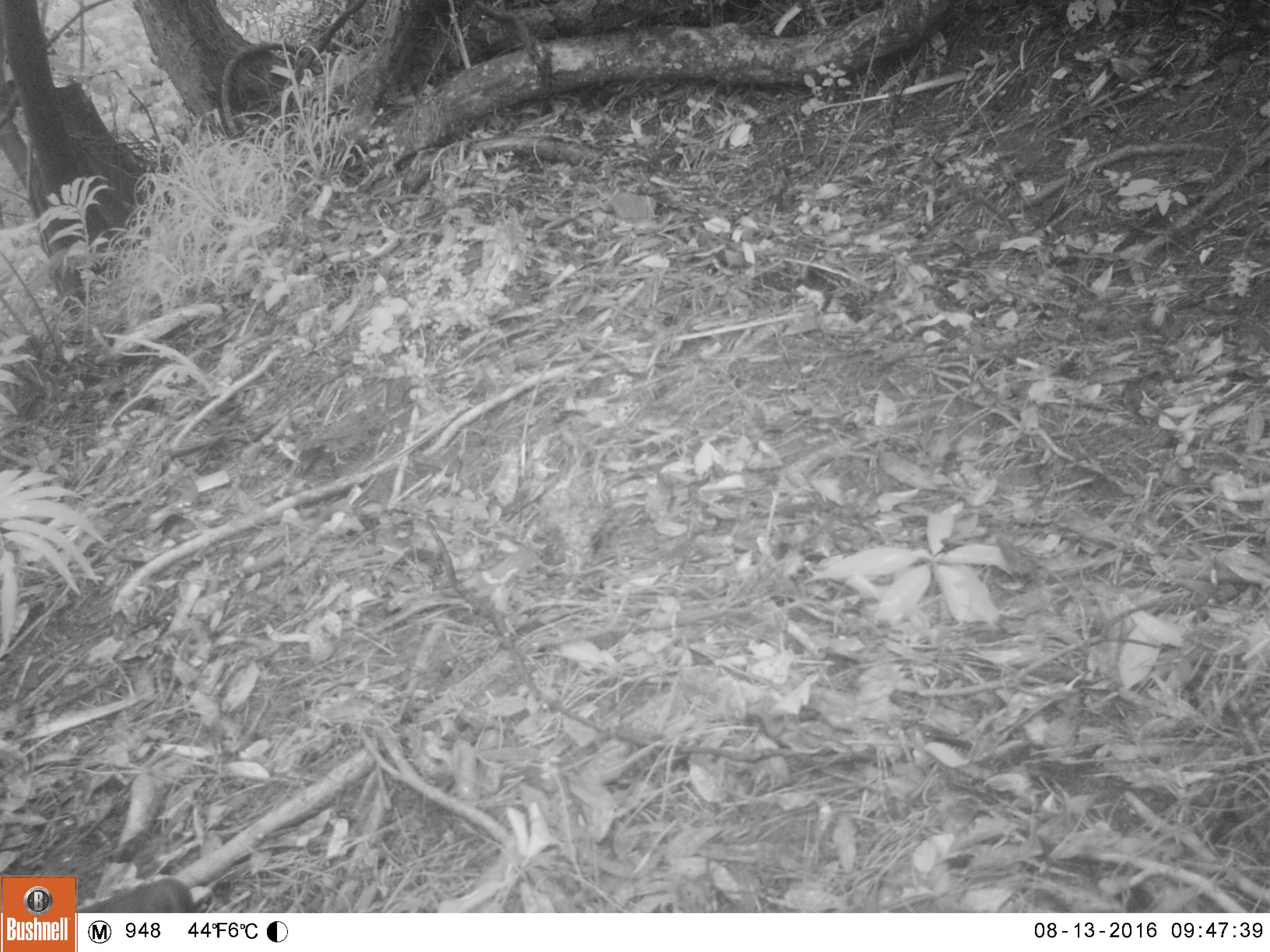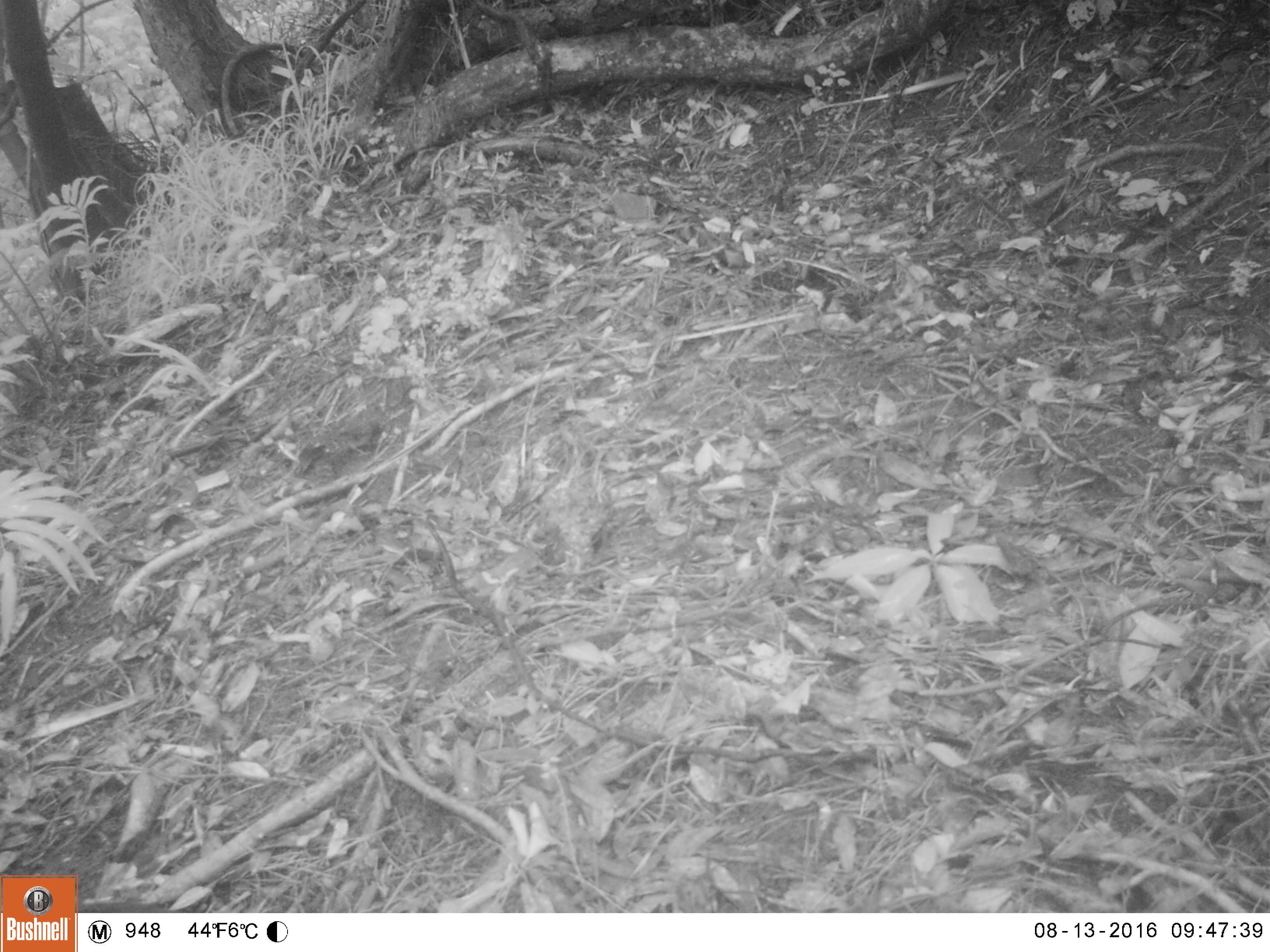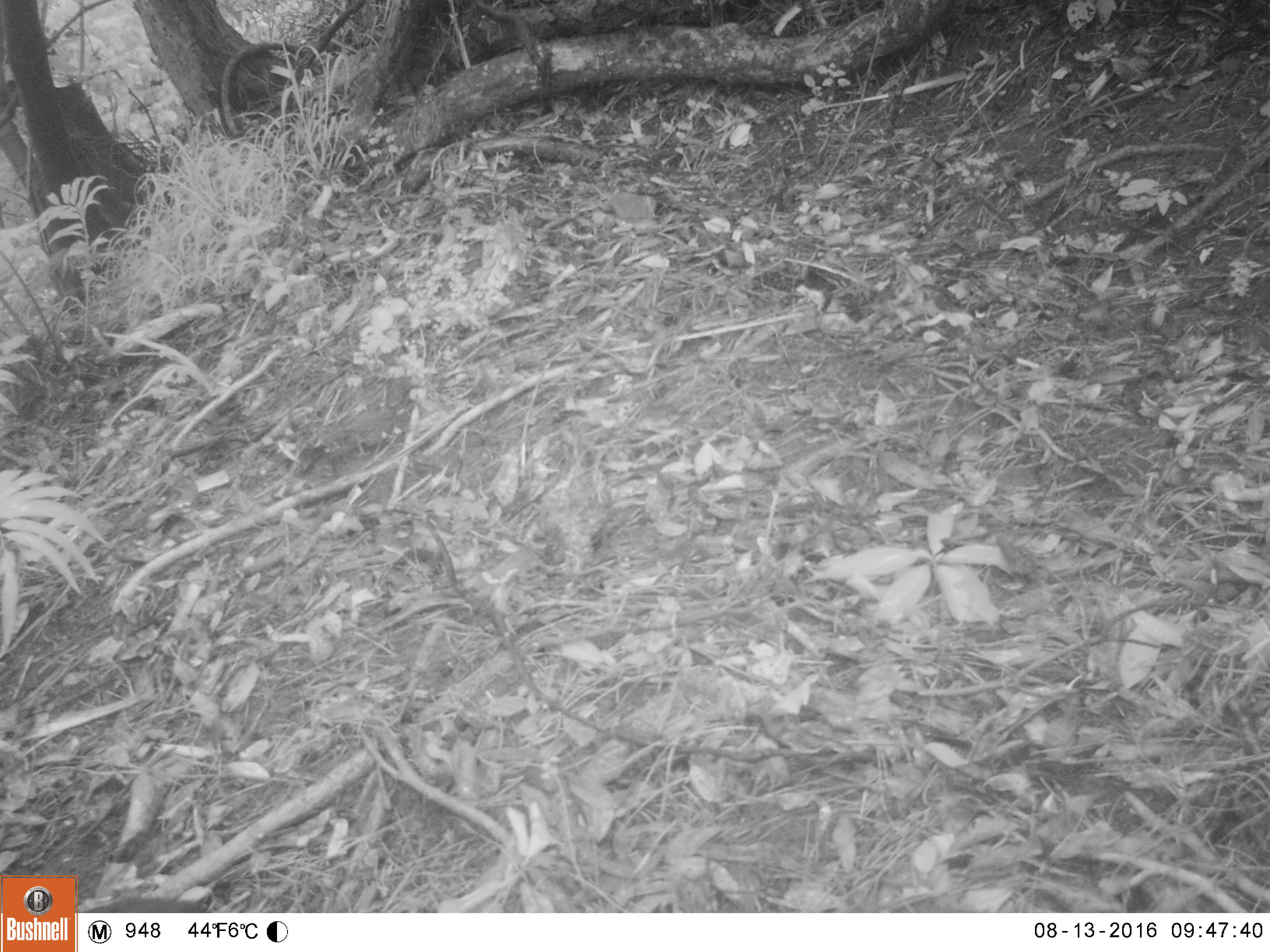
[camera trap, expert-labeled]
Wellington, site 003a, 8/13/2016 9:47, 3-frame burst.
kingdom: Animalia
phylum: Chordata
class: Aves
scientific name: Aves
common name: bird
Bird (Aves).